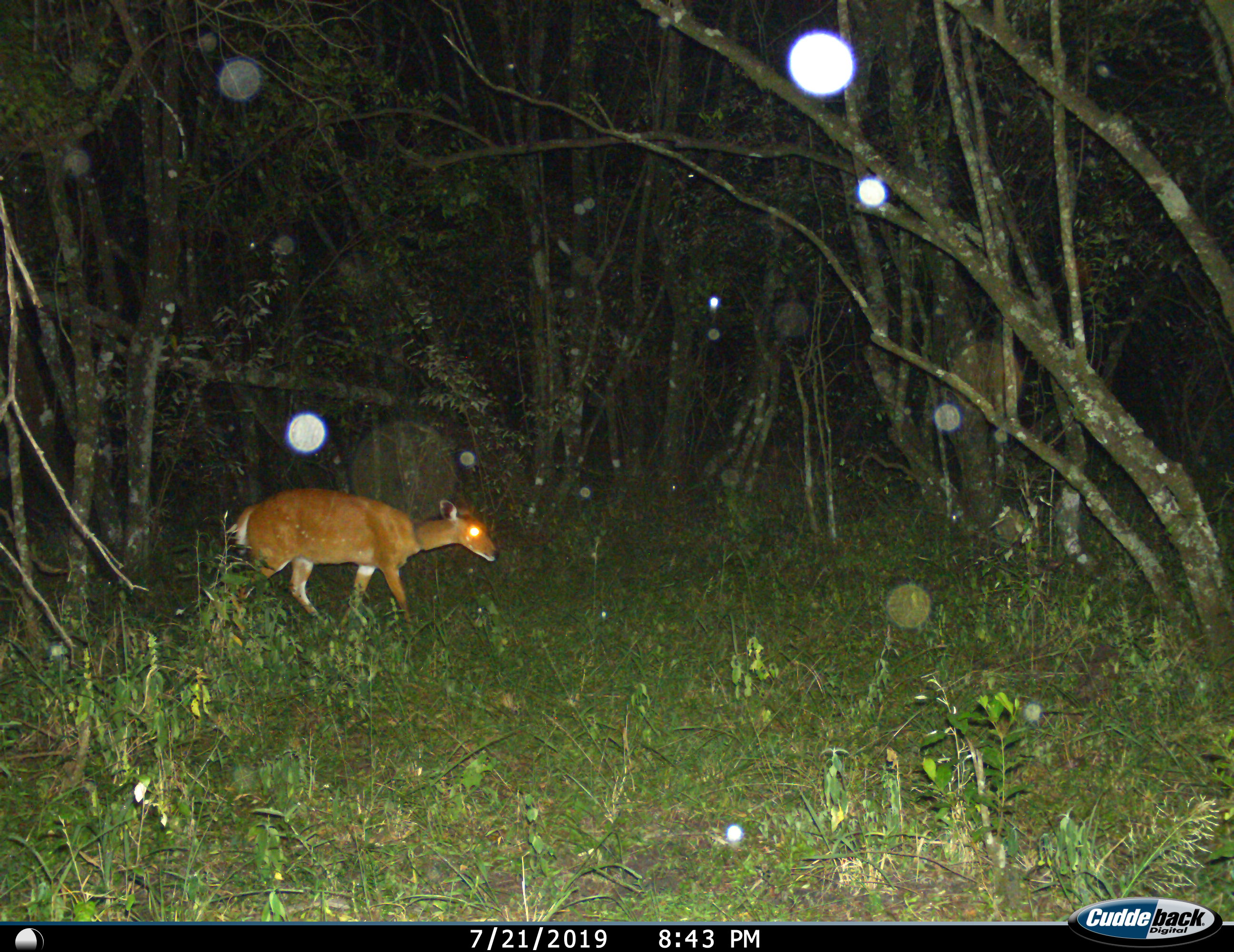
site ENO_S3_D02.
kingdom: Animalia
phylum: Chordata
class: Mammalia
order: Artiodactyla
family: Bovidae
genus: Tragelaphus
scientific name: Tragelaphus scriptus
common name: bushbuck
Bushbuck (Tragelaphus scriptus), count 1. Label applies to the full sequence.